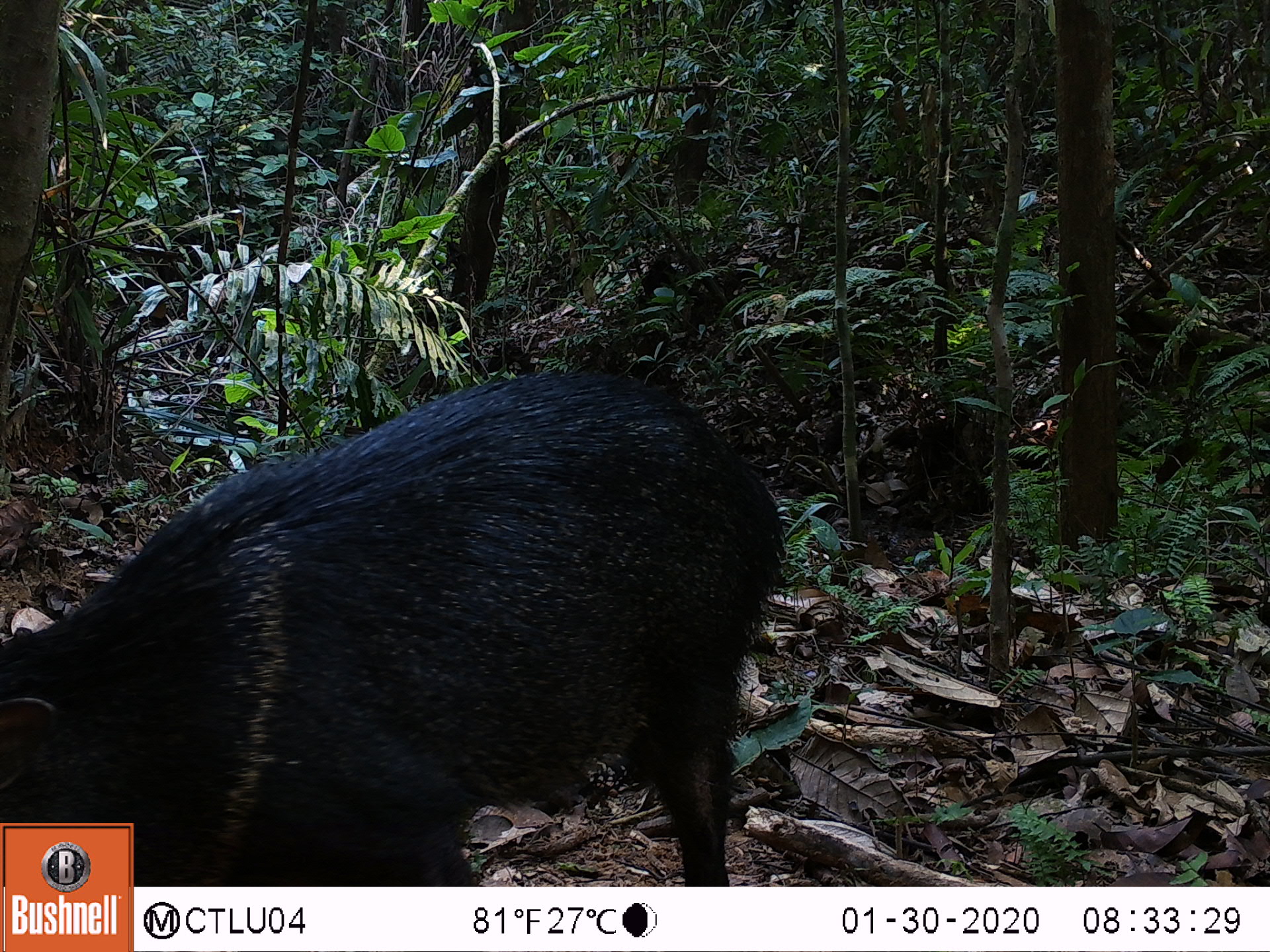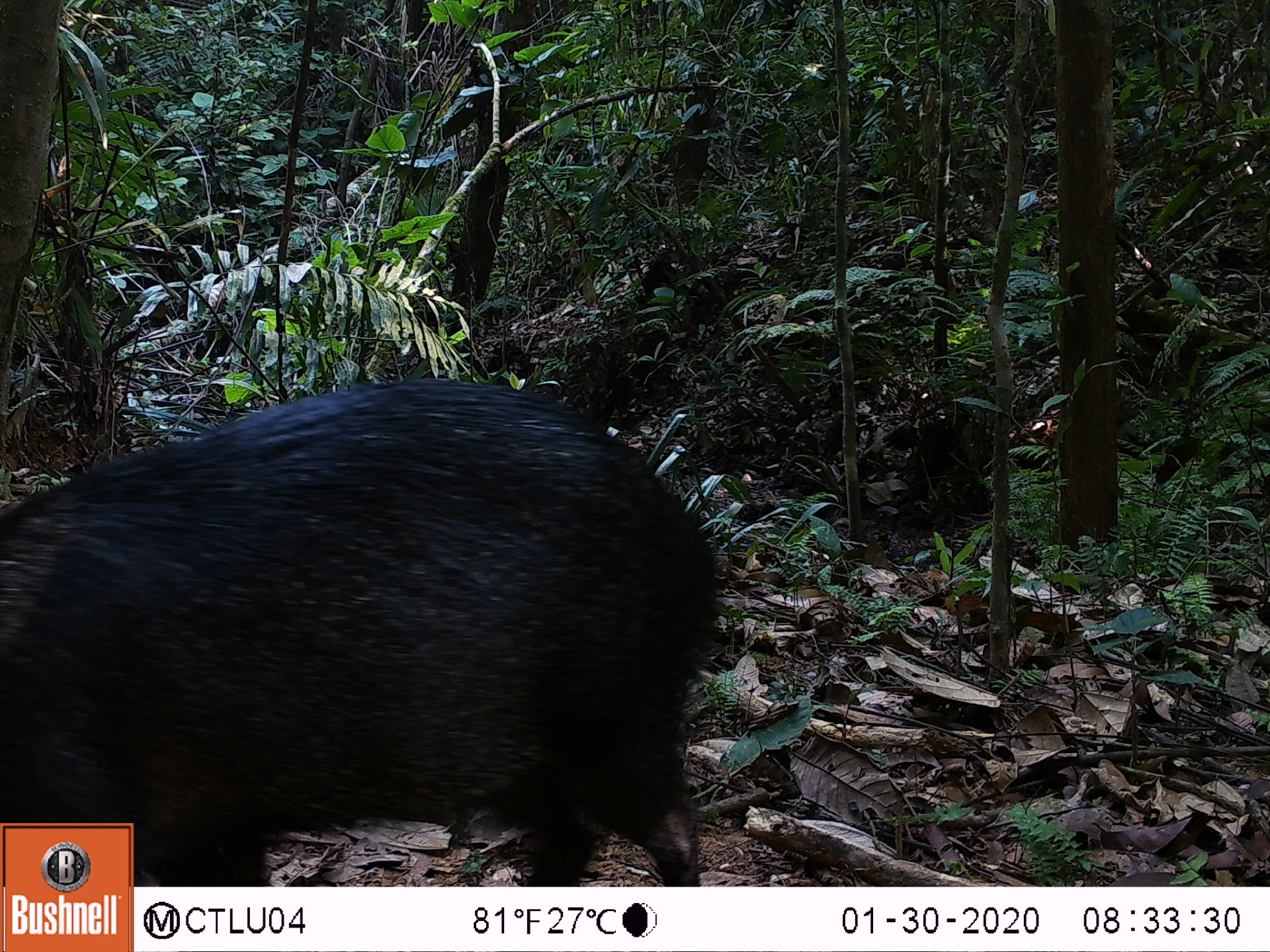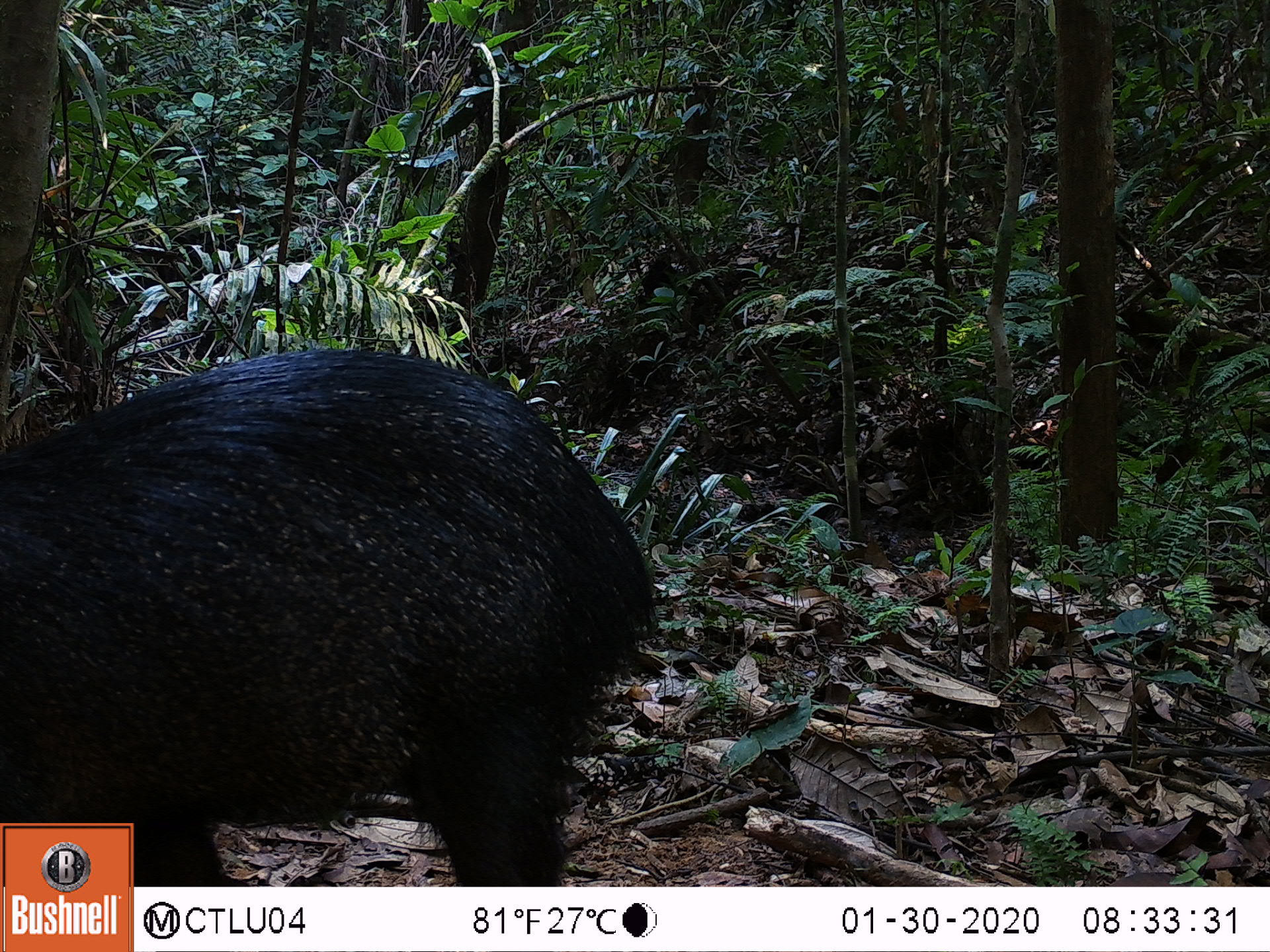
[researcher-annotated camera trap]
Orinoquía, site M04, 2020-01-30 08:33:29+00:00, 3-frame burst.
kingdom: Animalia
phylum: Chordata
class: Mammalia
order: Artiodactyla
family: Tayassuidae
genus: Pecari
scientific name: Pecari tajacu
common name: collared peccary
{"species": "collared peccary (Pecari tajacu)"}